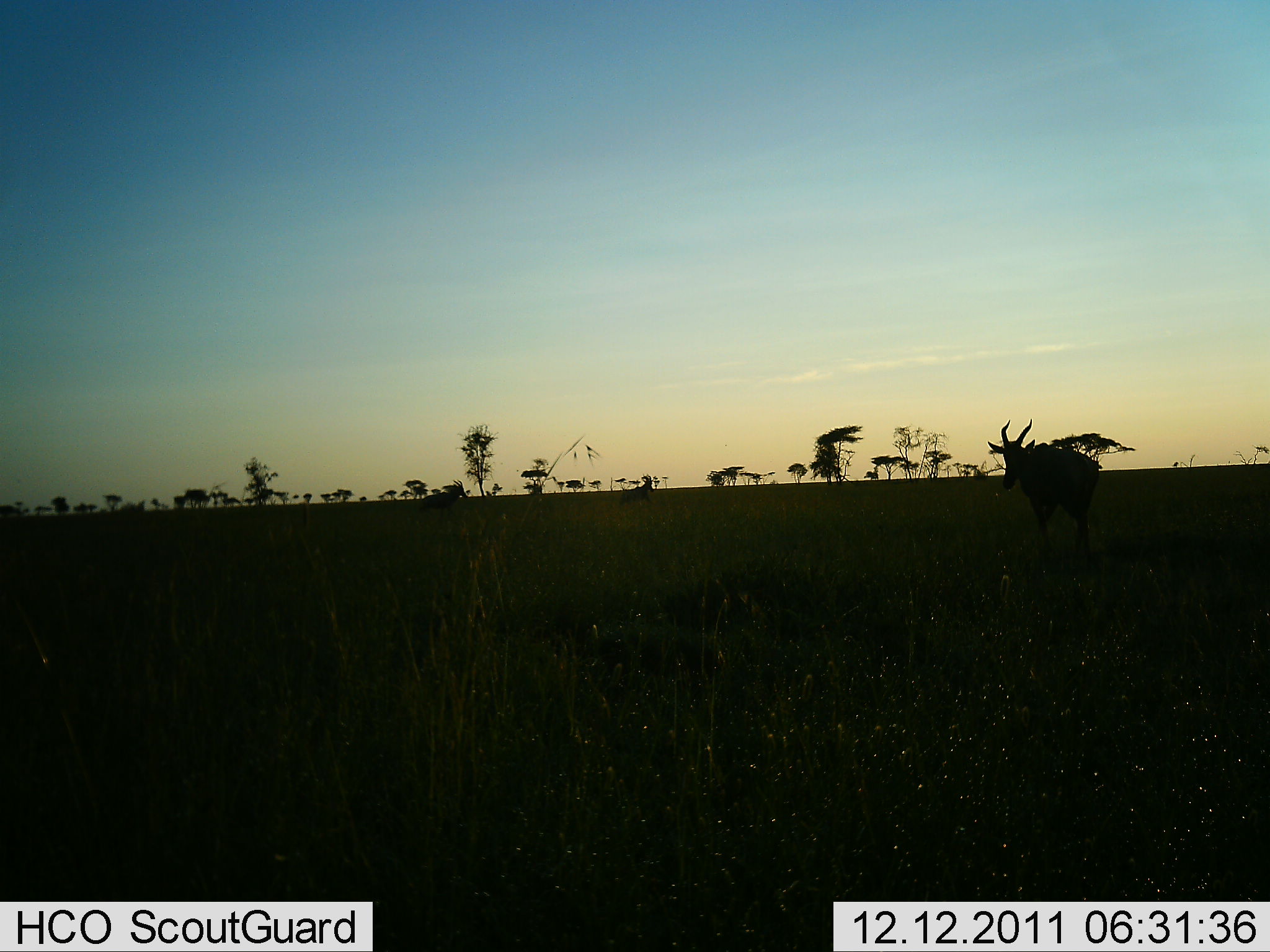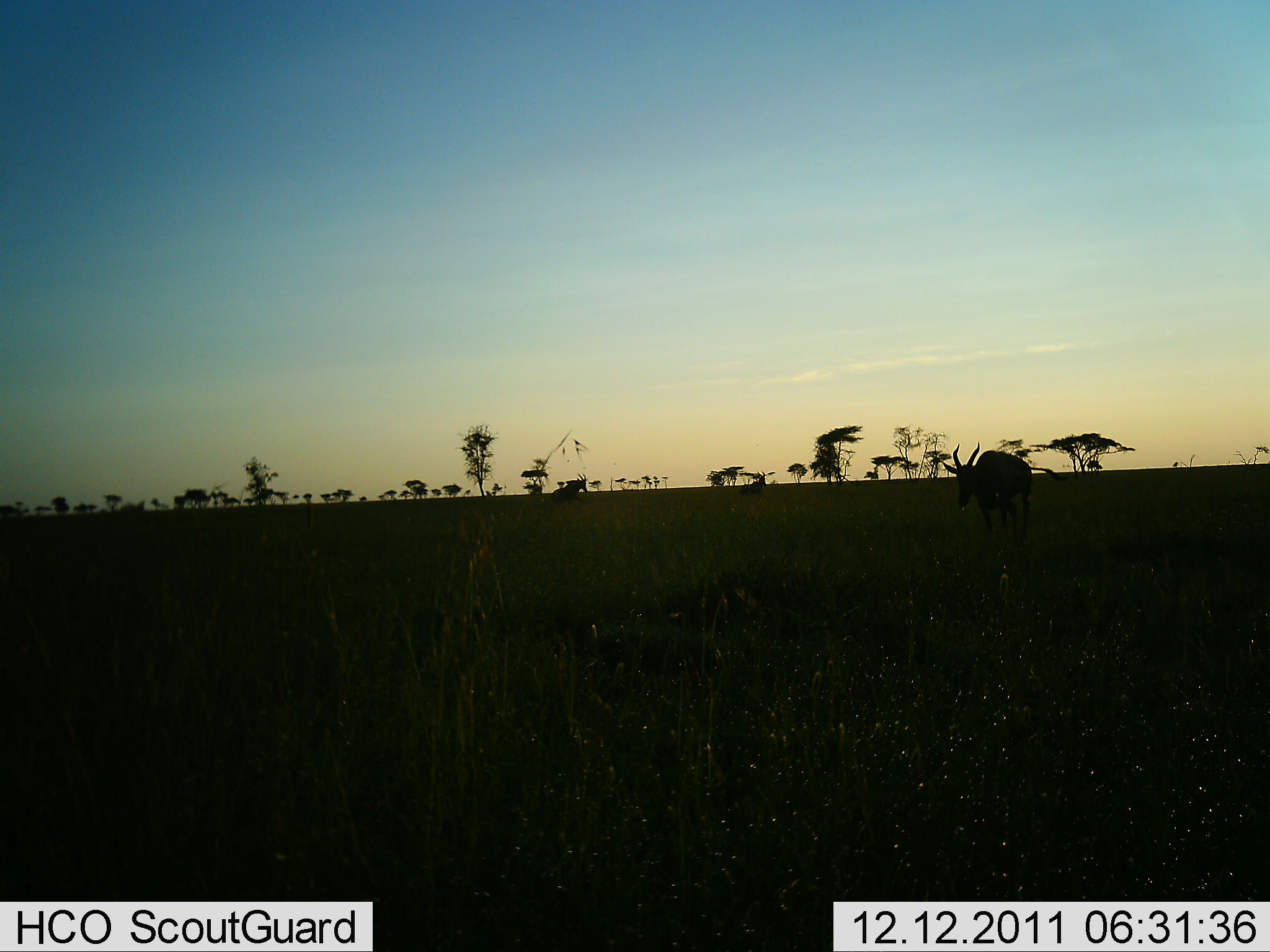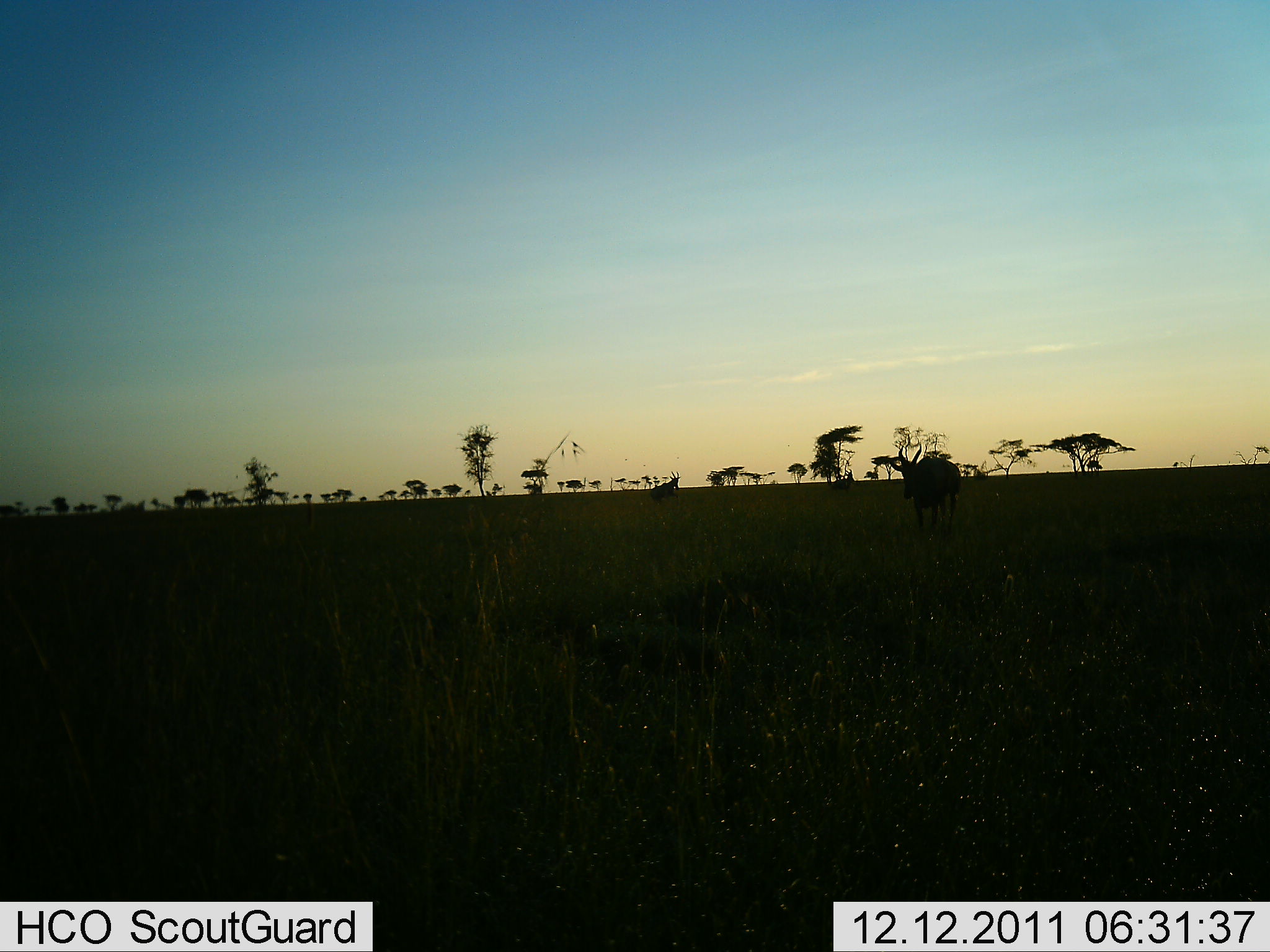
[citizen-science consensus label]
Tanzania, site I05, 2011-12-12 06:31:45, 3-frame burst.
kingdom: Animalia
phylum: Chordata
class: Mammalia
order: Artiodactyla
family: Bovidae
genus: Damaliscus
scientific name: Damaliscus lunatus jimela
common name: topi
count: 3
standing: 11%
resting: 0%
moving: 89%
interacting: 0%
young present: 0%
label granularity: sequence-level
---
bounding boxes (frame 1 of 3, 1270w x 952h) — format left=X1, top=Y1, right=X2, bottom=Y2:
animal: left=988, top=418, right=1100, bottom=558; left=419, top=478, right=468, bottom=511; left=621, top=473, right=656, bottom=508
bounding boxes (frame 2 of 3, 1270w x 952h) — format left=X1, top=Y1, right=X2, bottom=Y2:
animal: left=939, top=442, right=1069, bottom=538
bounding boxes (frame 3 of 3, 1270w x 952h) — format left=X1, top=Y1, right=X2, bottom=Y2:
animal: left=890, top=442, right=961, bottom=541; left=649, top=470, right=680, bottom=503